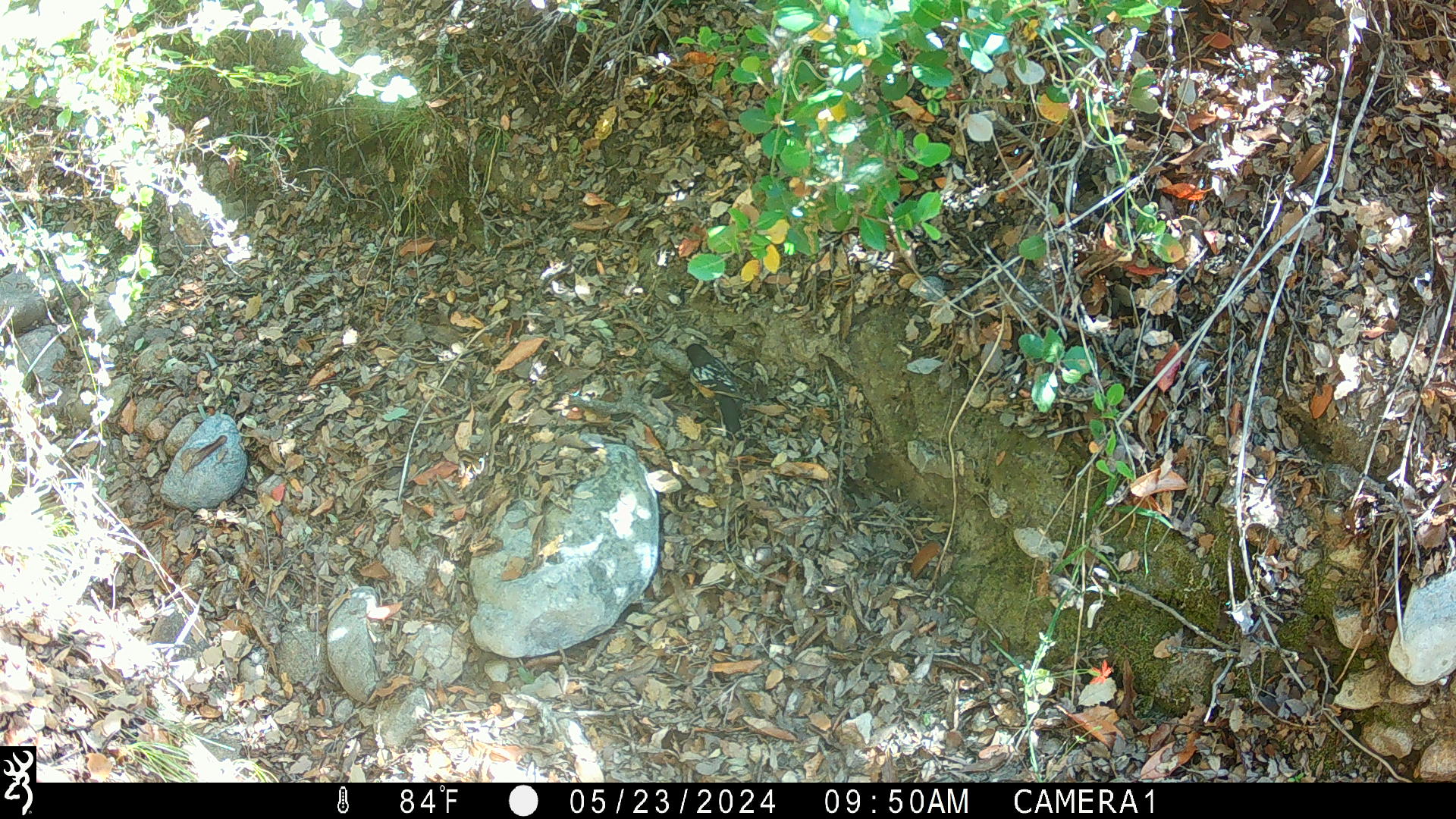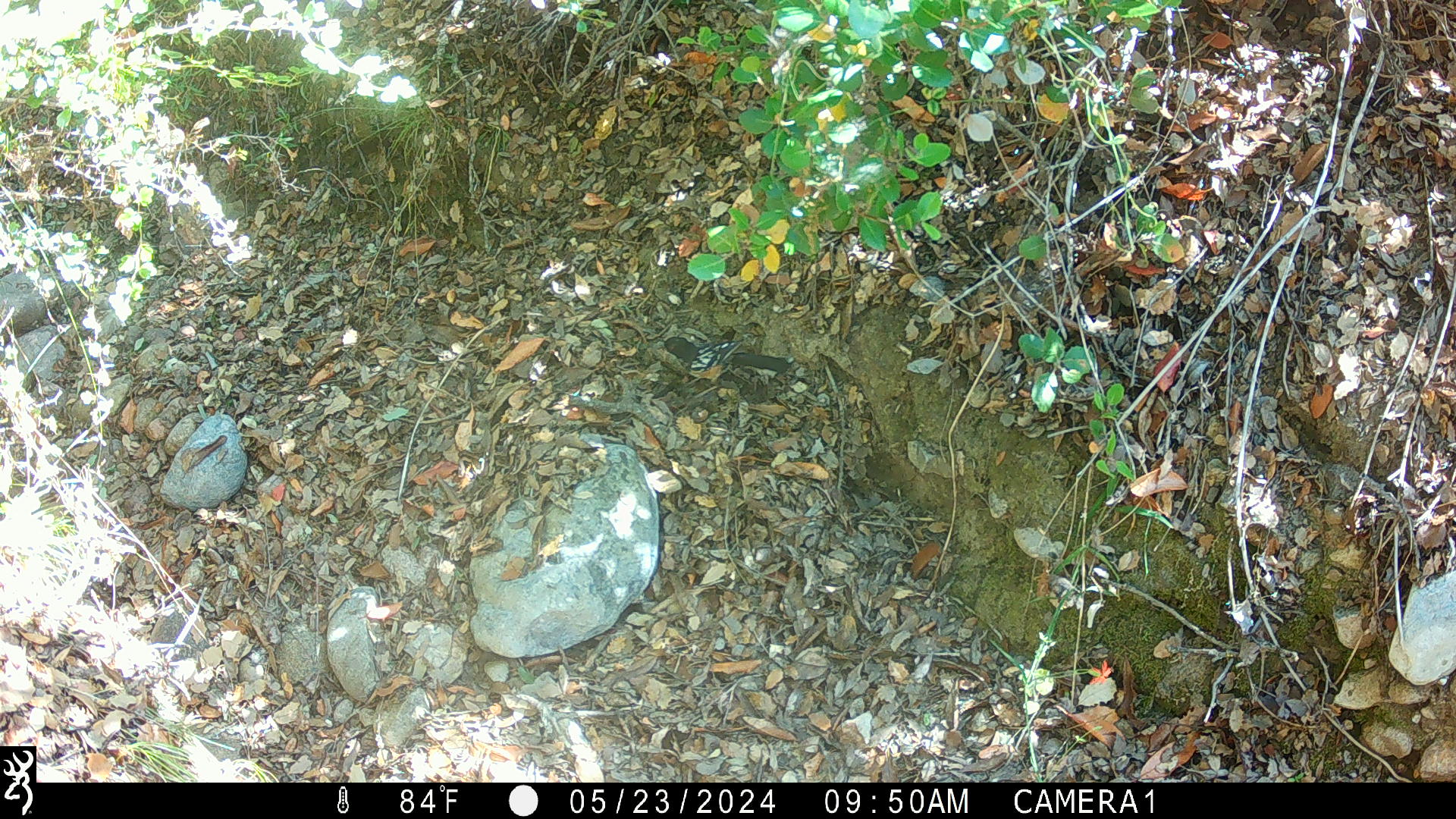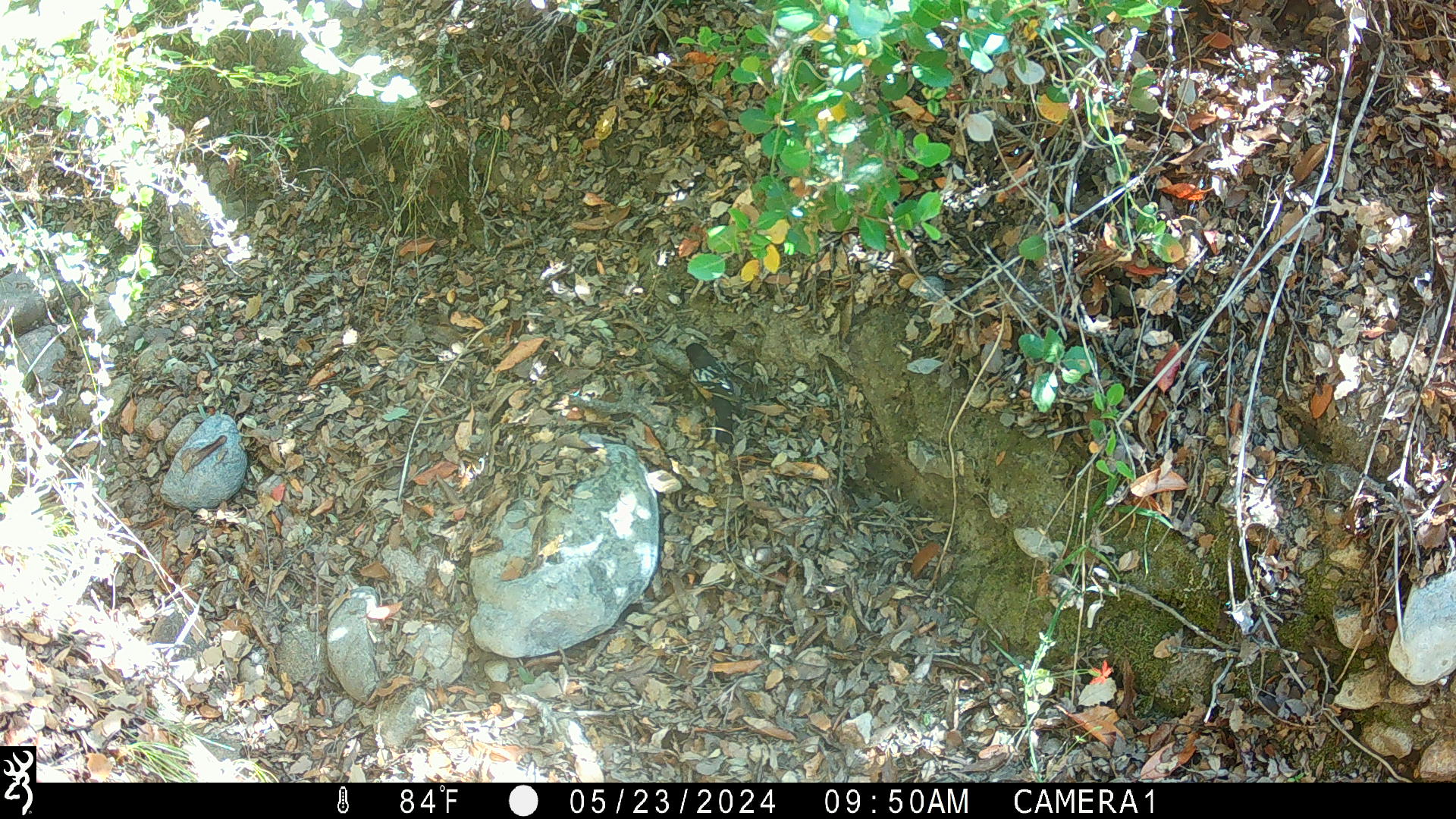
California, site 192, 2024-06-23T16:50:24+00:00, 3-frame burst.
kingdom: Animalia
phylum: Chordata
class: Aves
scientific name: Aves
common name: bird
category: unknown bird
Unknown bird (bird) (Aves).